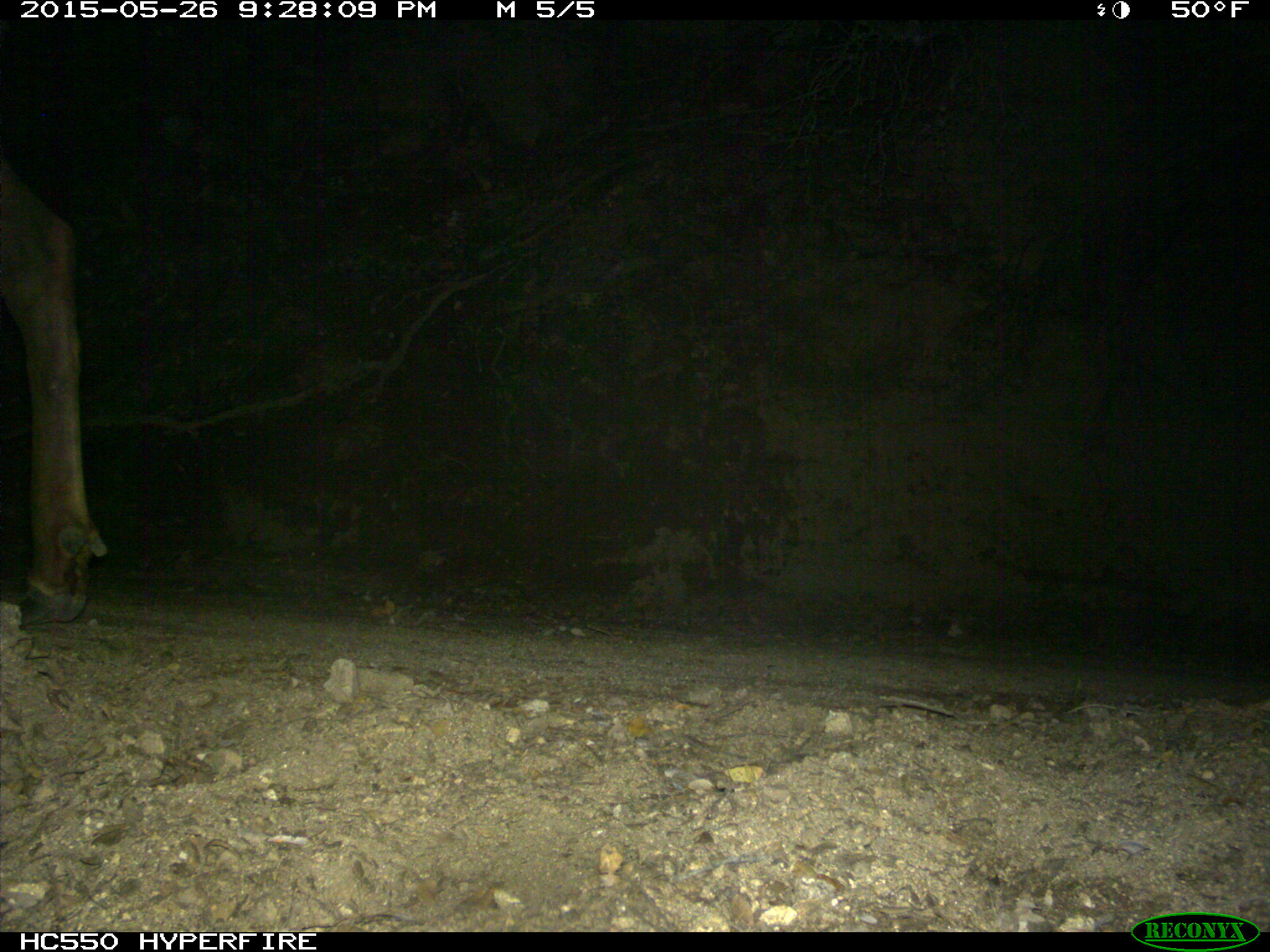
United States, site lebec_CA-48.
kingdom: Animalia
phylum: Chordata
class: Mammalia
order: Artiodactyla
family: Cervidae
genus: Cervus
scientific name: Cervus canadensis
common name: elk